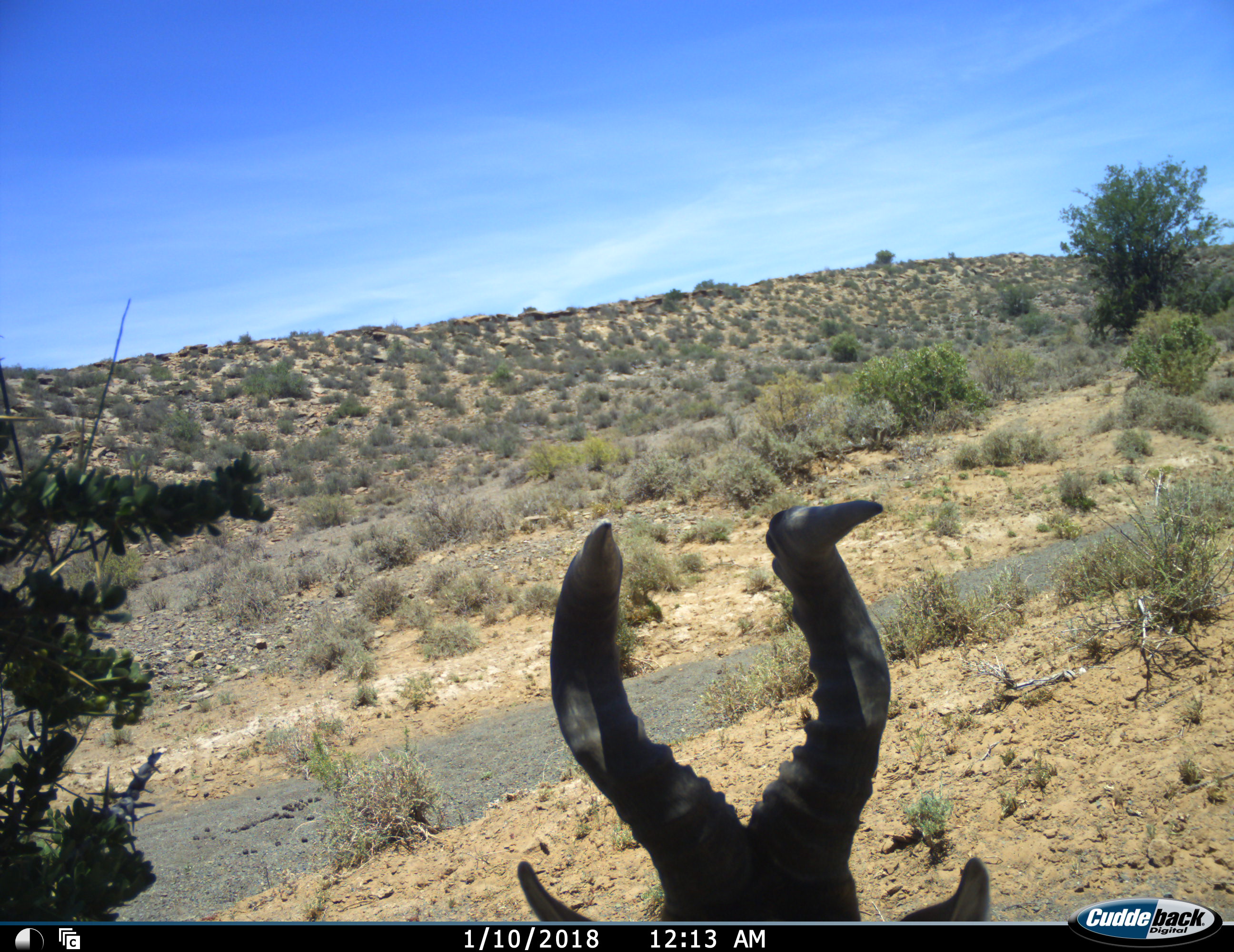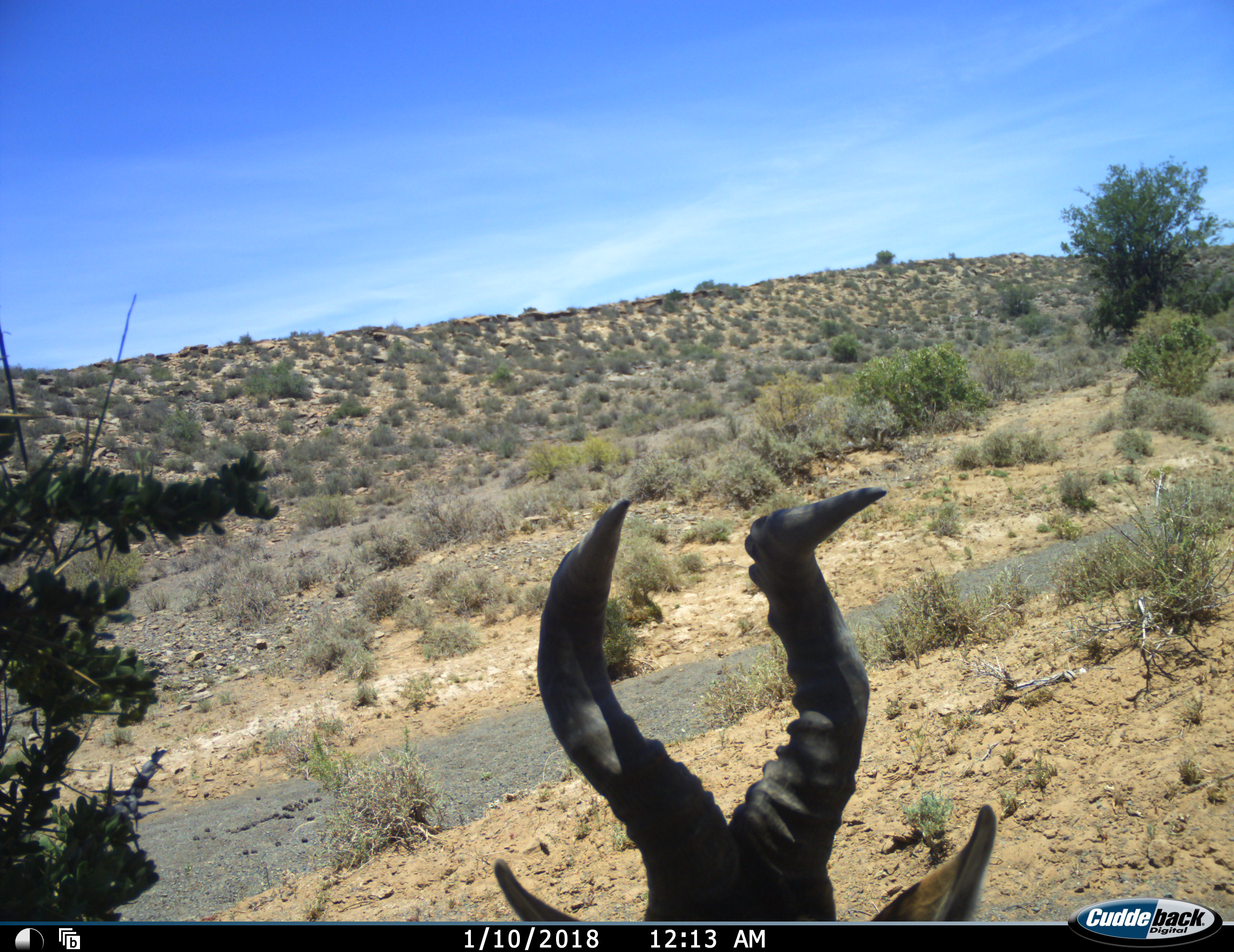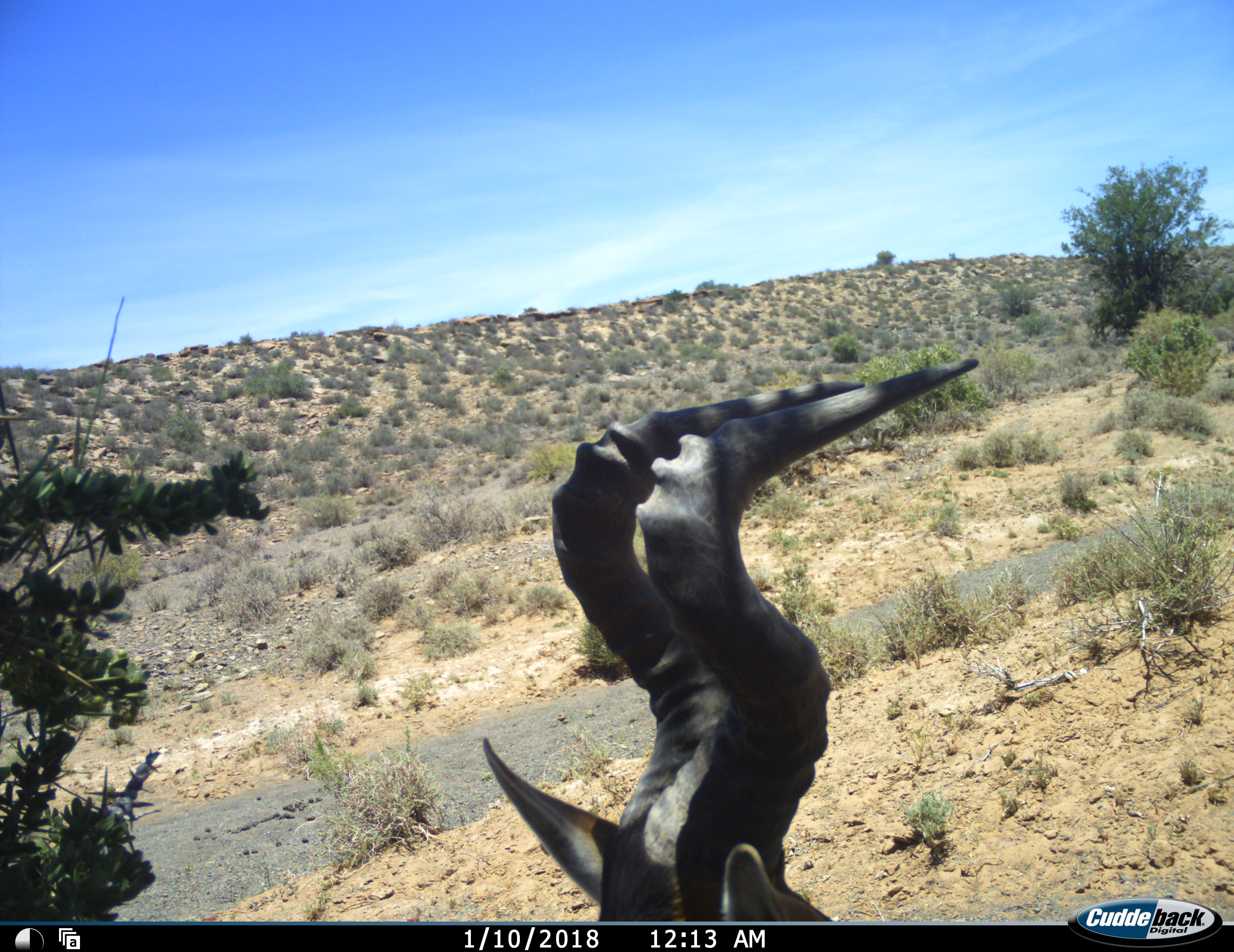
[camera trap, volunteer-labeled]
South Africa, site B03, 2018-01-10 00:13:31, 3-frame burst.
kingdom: Animalia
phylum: Chordata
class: Mammalia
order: Artiodactyla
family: Bovidae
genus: Alcelaphus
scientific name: Alcelaphus buselaphus caama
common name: red hartebeest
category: hartebeestred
Hartebeestred (red hartebeest) (Alcelaphus buselaphus caama), count 1. Behavior (volunteer vote fractions): standing 71%, resting 29%, moving 0%, interacting 0%. Young present (vote fraction): 0%. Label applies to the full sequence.